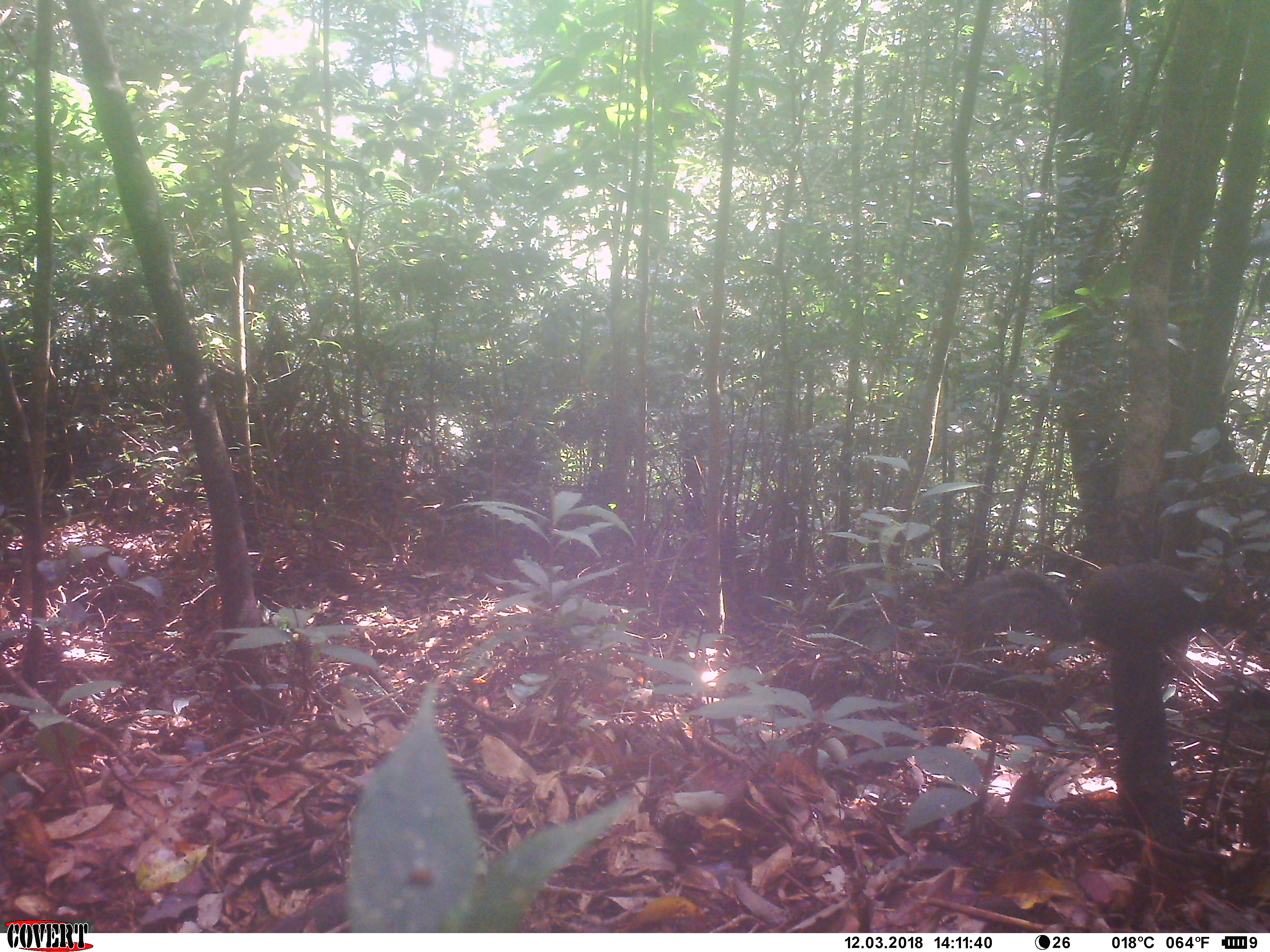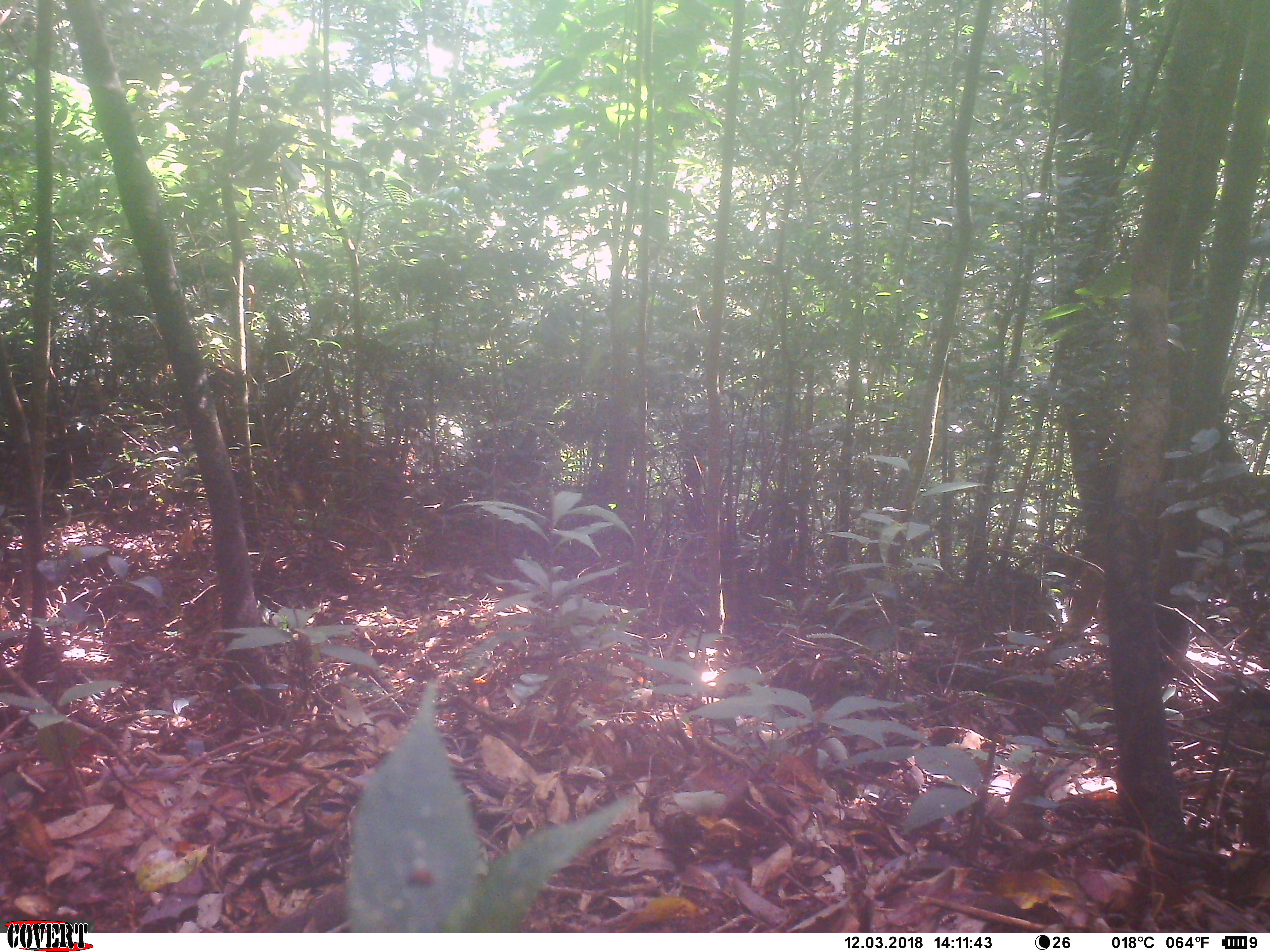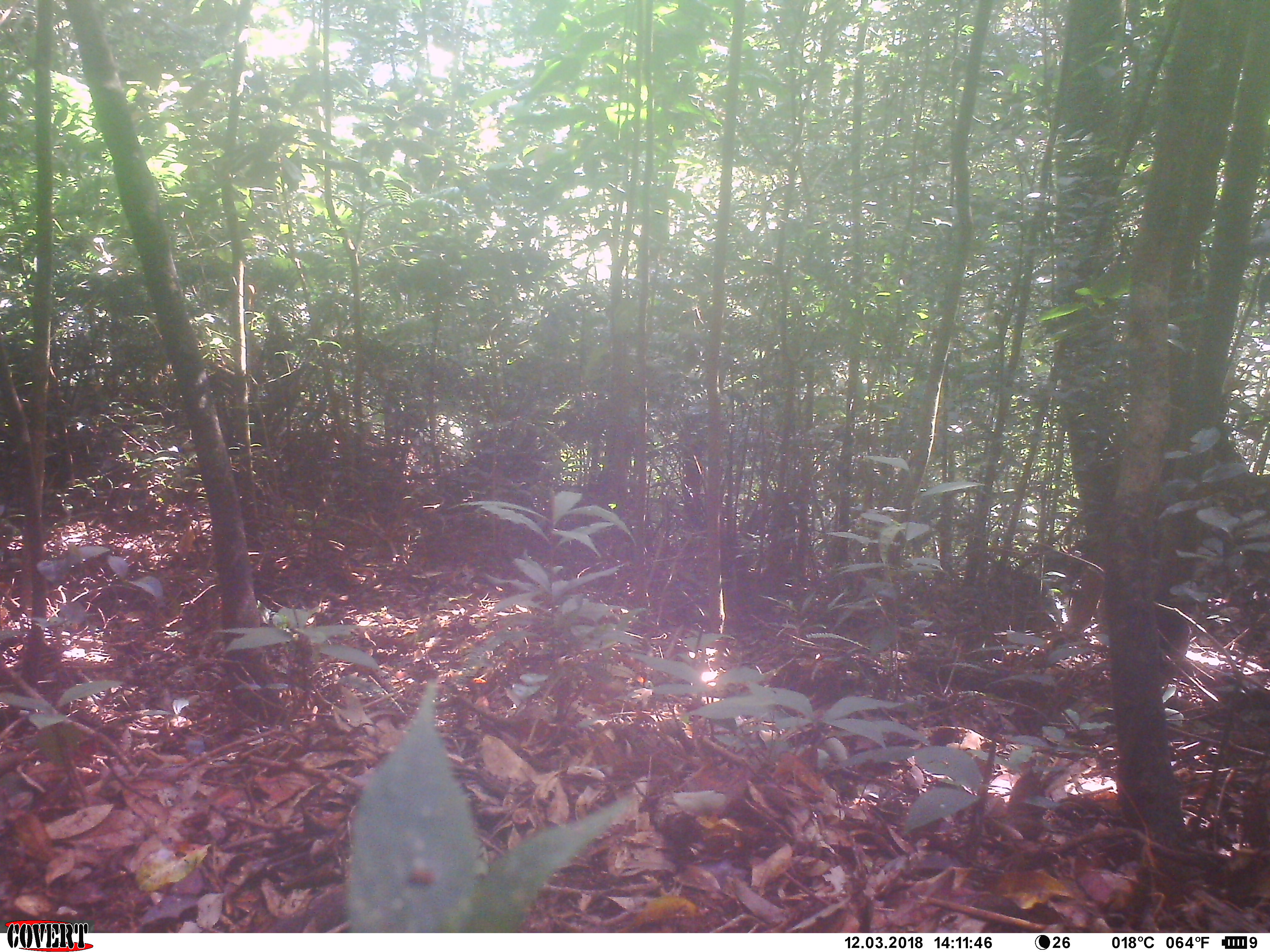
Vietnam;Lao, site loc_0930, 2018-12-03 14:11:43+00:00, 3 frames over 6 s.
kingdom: Animalia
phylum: Chordata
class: Mammalia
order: Rodentia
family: Sciuridae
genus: Dremomys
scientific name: Dremomys rufigenis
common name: red-cheeked squirrel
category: red cheeked squirrel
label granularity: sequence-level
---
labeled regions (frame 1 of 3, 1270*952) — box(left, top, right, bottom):
red cheeked squirrel: box(952, 561, 1270, 659)